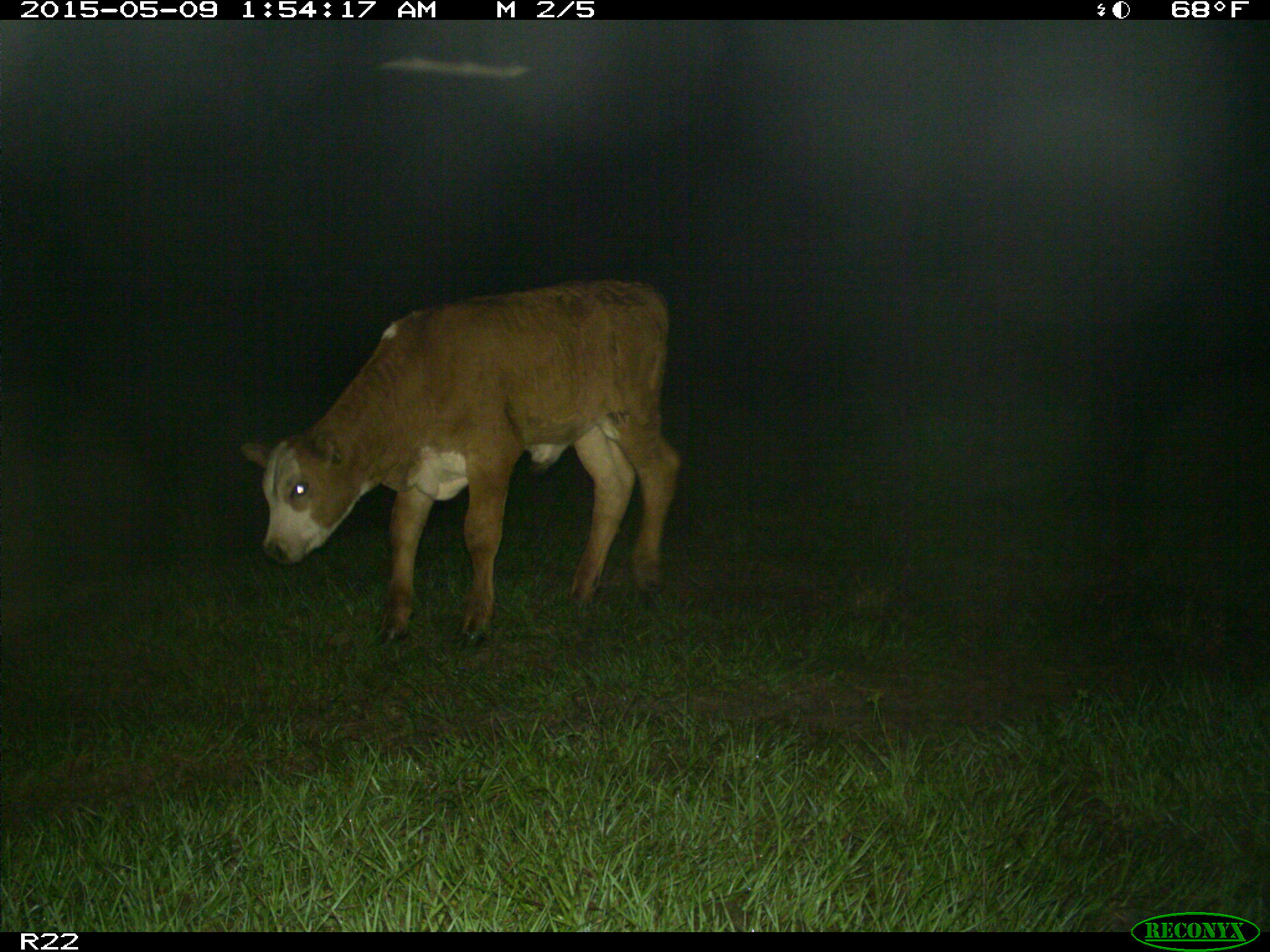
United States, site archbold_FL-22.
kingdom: Animalia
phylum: Chordata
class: Mammalia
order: Artiodactyla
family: Bovidae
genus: Bos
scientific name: Bos taurus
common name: domestic cow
Bos taurus (domestic cow).